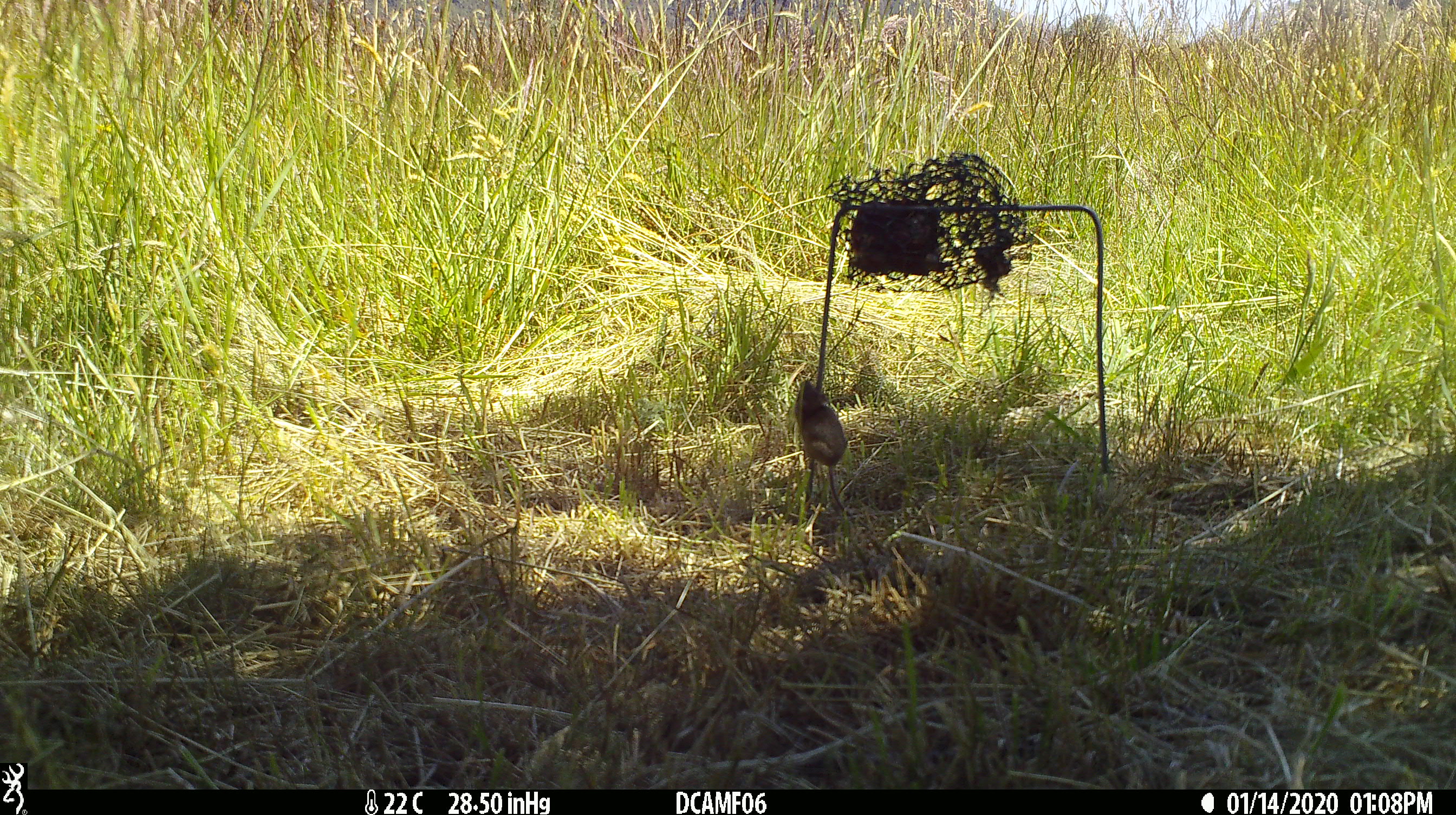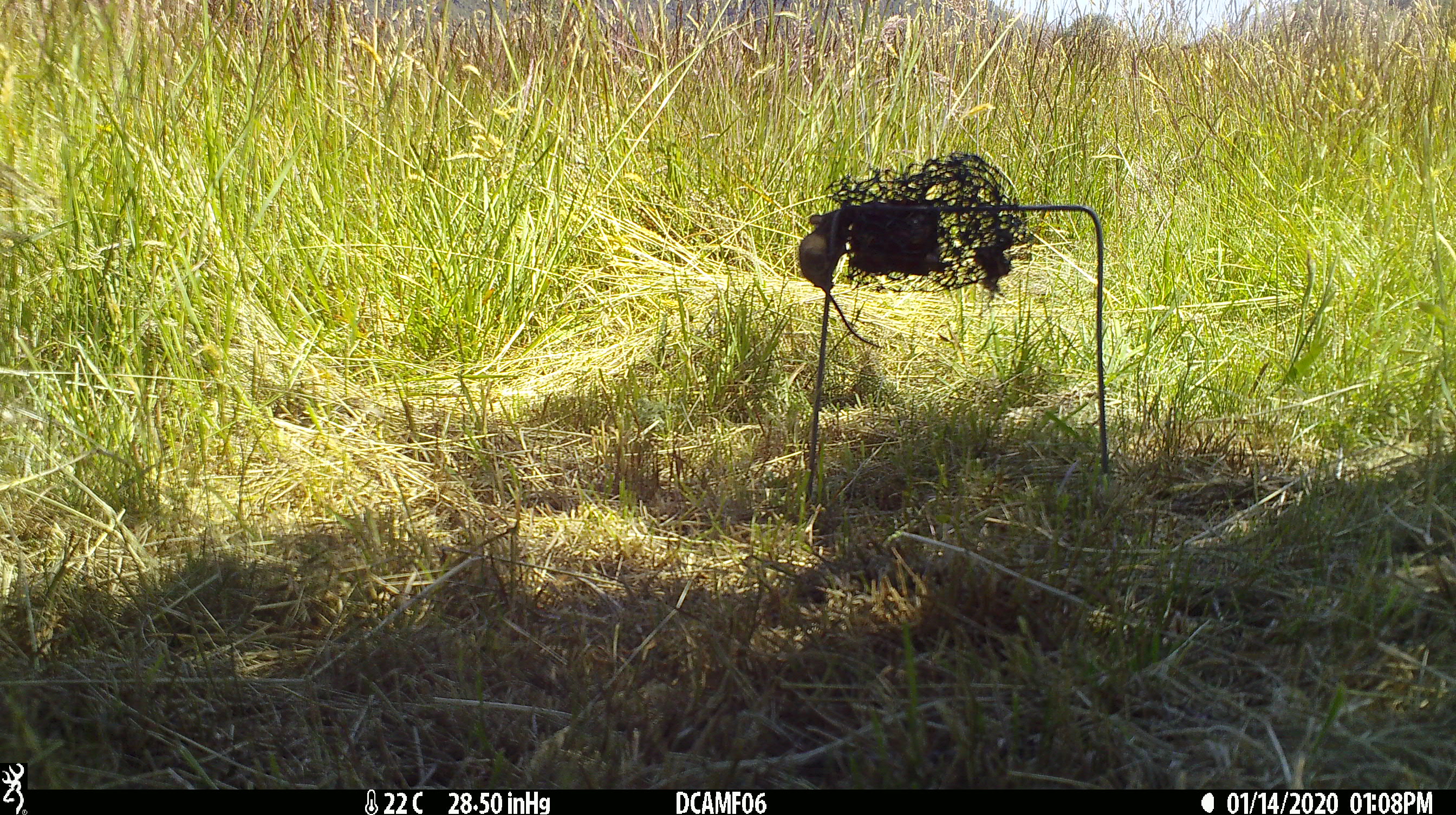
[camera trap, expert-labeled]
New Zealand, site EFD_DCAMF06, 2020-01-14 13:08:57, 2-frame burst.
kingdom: Animalia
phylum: Chordata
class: Mammalia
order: Rodentia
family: Muridae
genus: Mus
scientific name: Mus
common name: mouse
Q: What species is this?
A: Mouse (Mus).